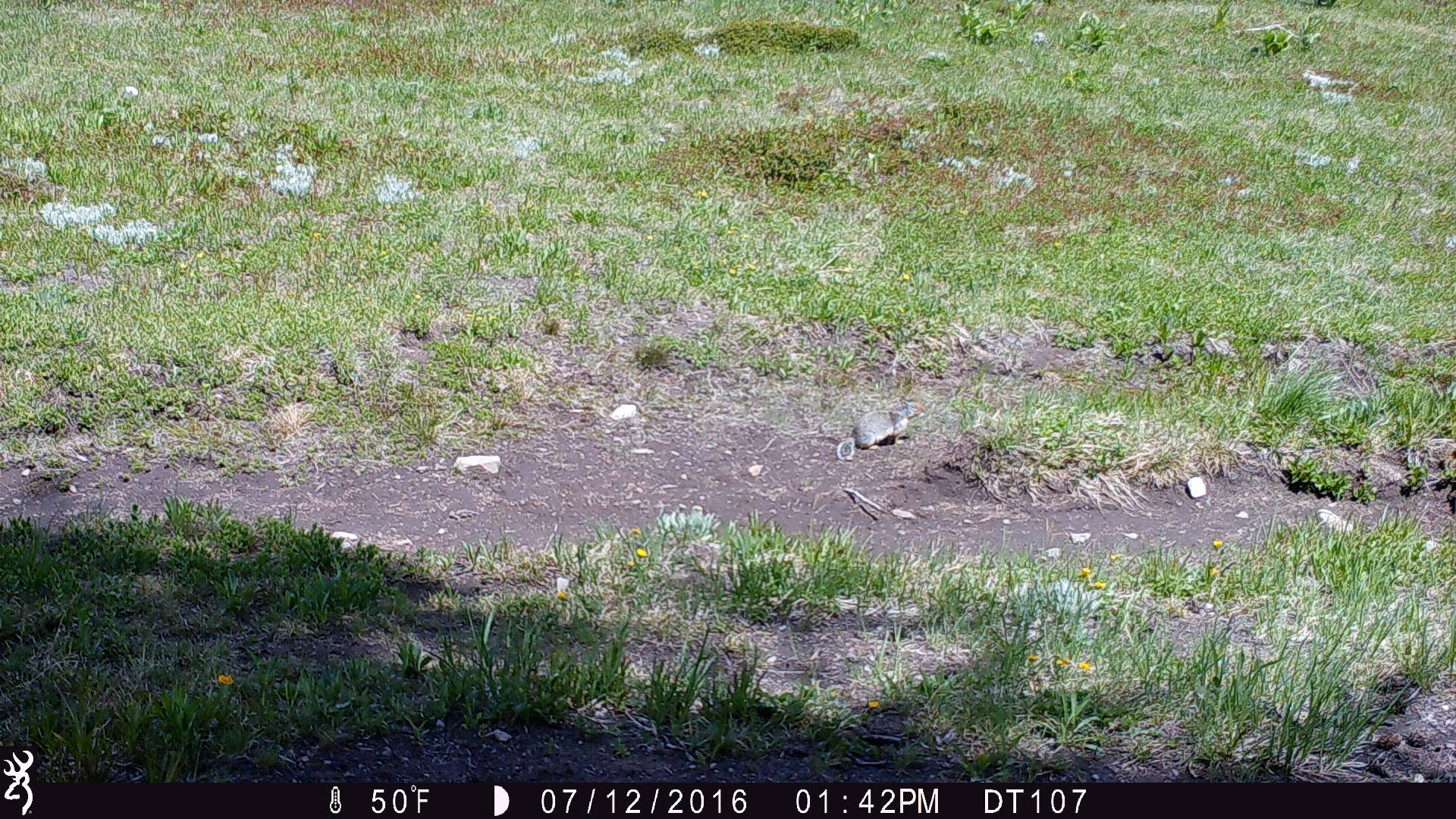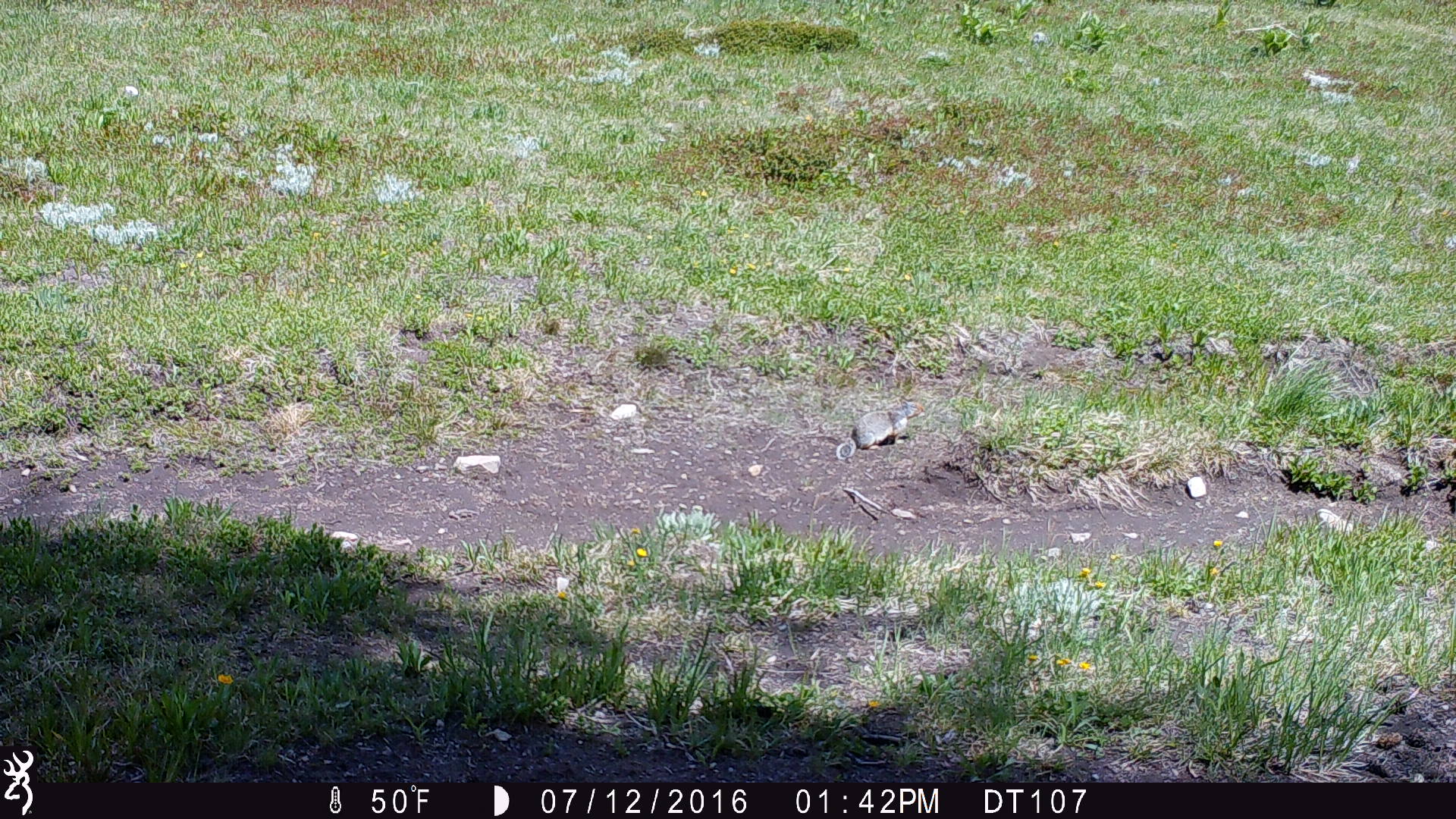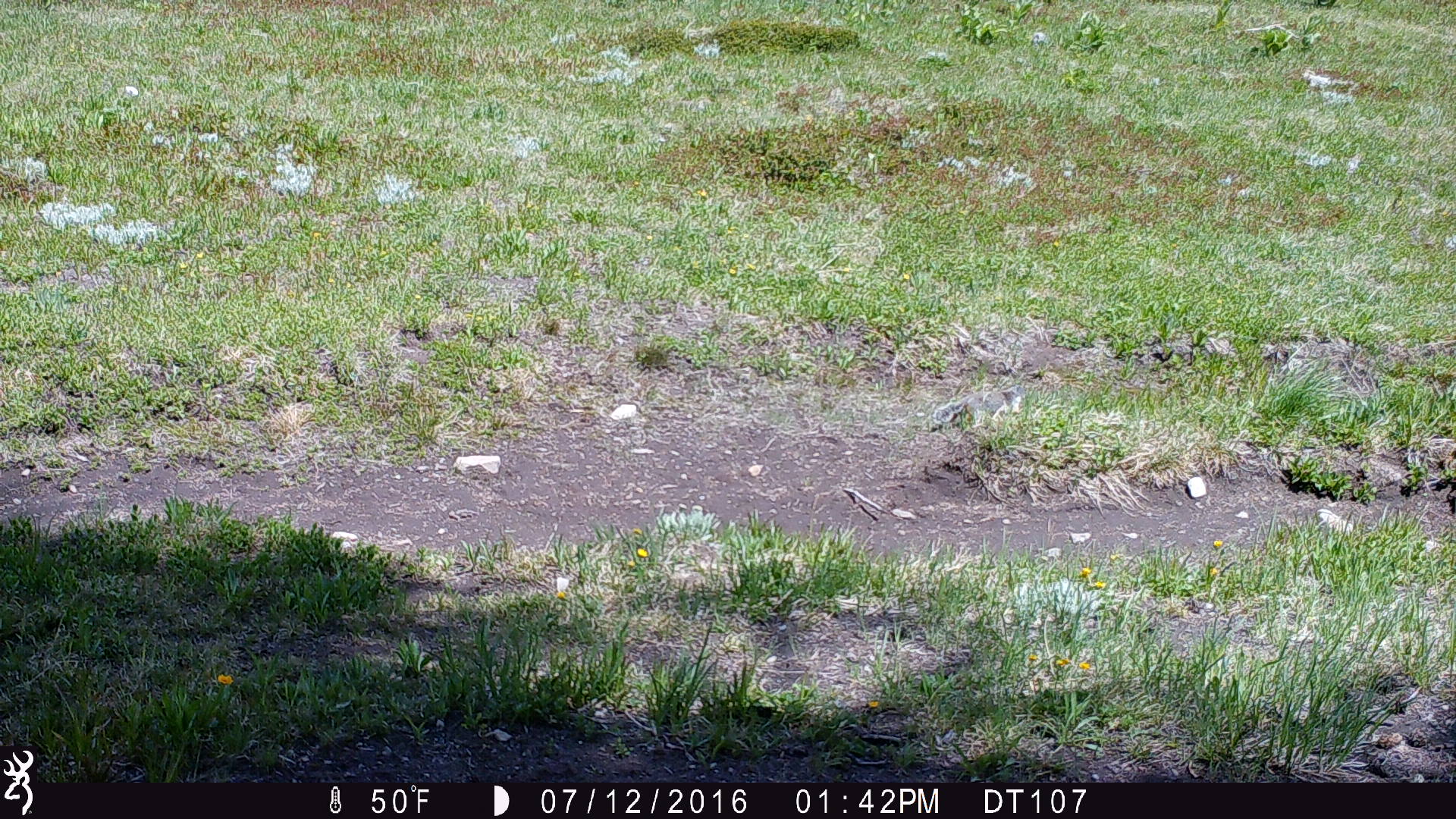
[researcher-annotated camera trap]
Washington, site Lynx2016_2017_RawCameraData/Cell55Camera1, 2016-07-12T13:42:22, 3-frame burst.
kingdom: Animalia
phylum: Chordata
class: Mammalia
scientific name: Mammalia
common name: small mammal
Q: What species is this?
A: Small mammal (Mammalia).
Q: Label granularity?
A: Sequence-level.